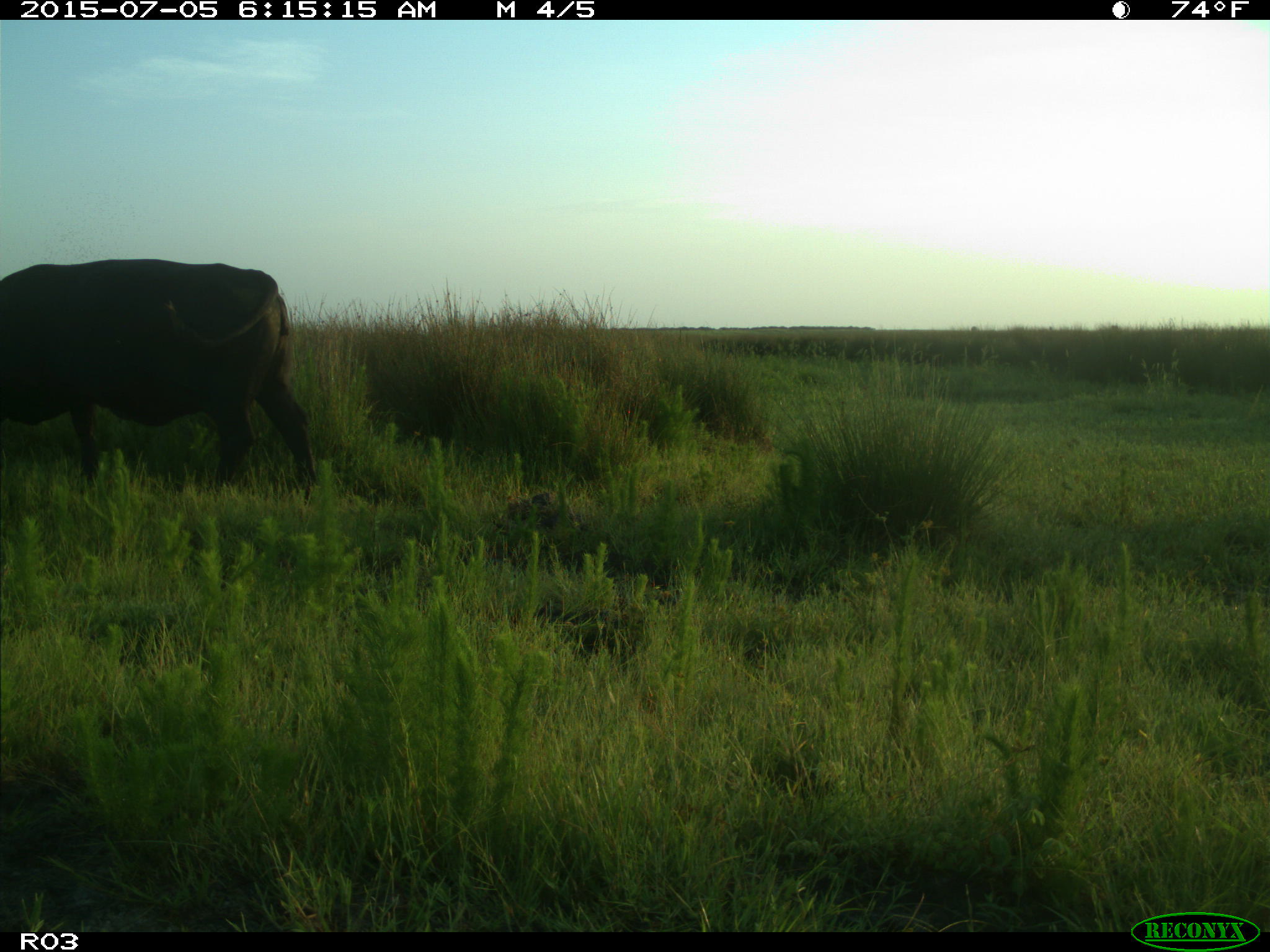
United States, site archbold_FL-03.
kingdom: Animalia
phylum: Chordata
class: Mammalia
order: Artiodactyla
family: Bovidae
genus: Bos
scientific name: Bos taurus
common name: domestic cow